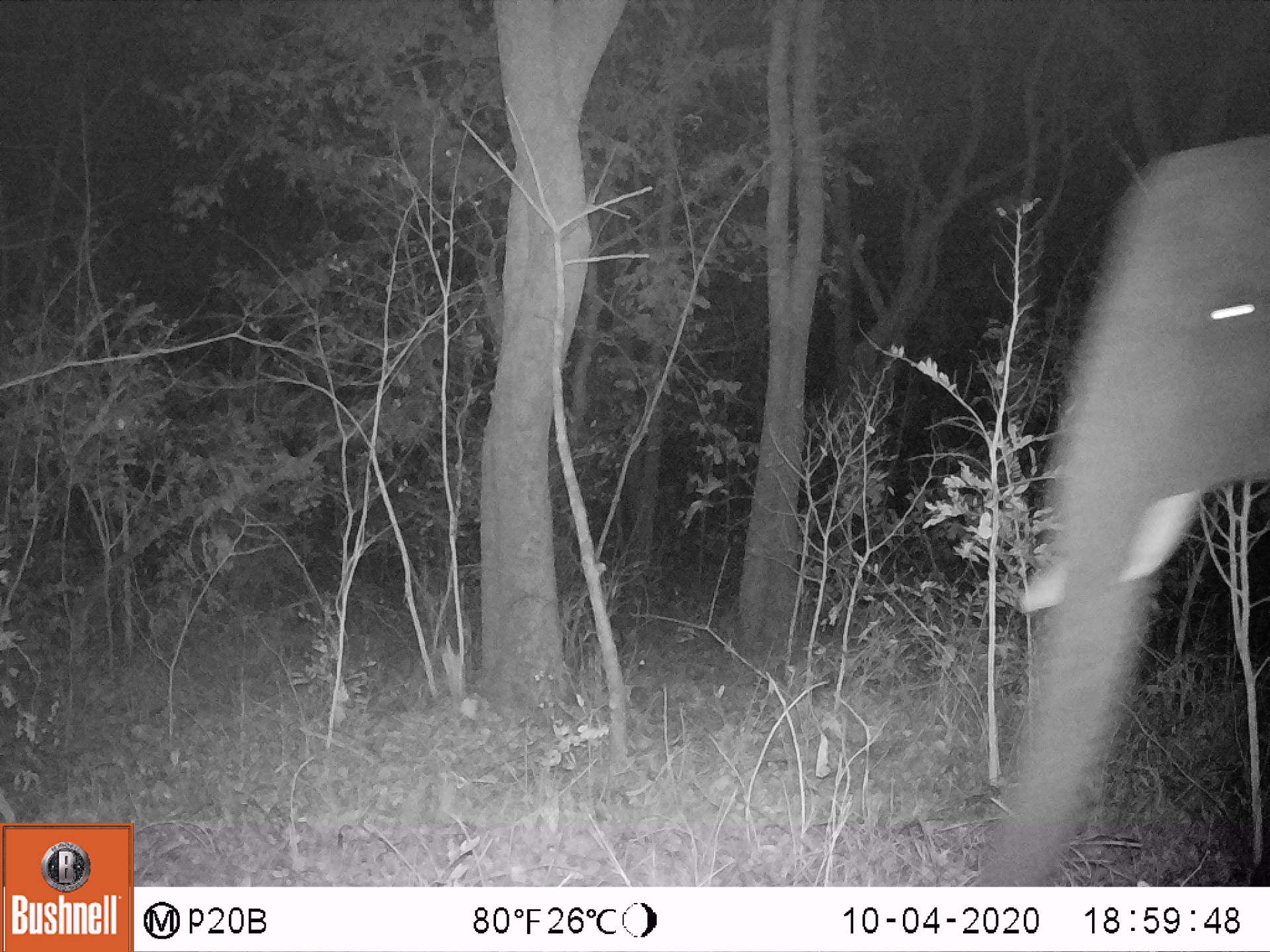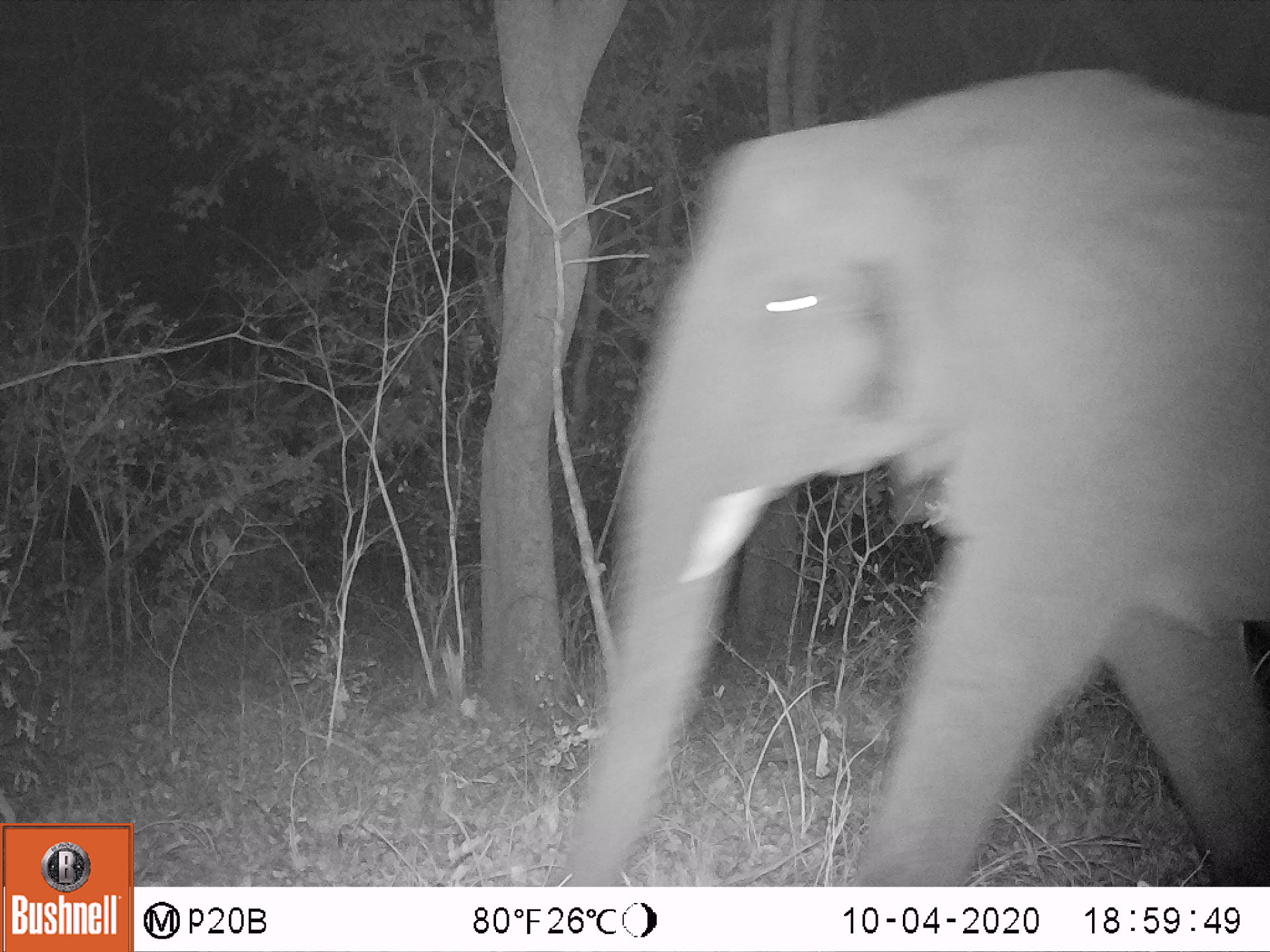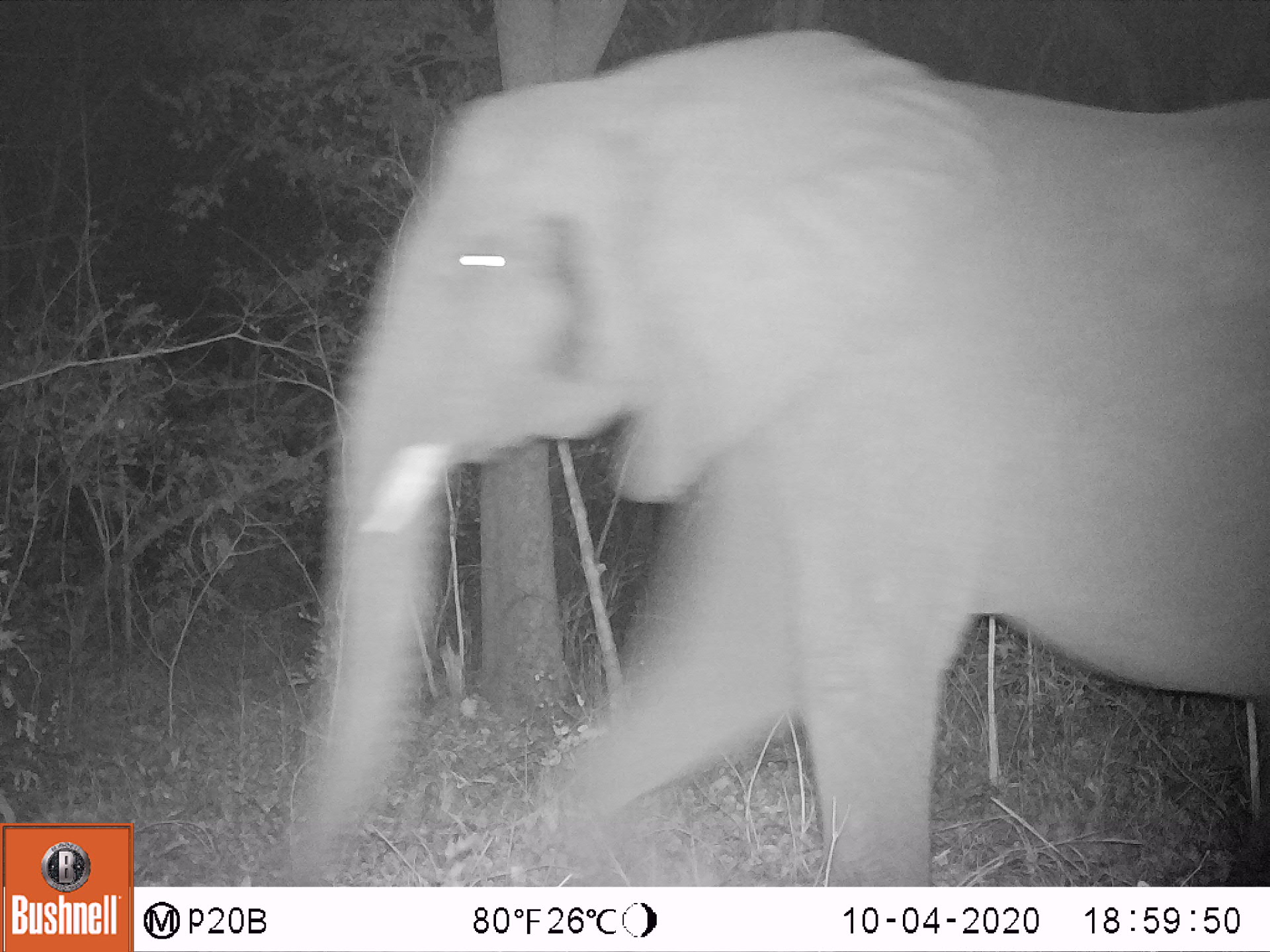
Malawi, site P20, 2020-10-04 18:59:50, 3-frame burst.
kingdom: Animalia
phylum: Chordata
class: Mammalia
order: Proboscidea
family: Elephantidae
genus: Loxodonta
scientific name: Loxodonta africana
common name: african savanna elephant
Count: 1.